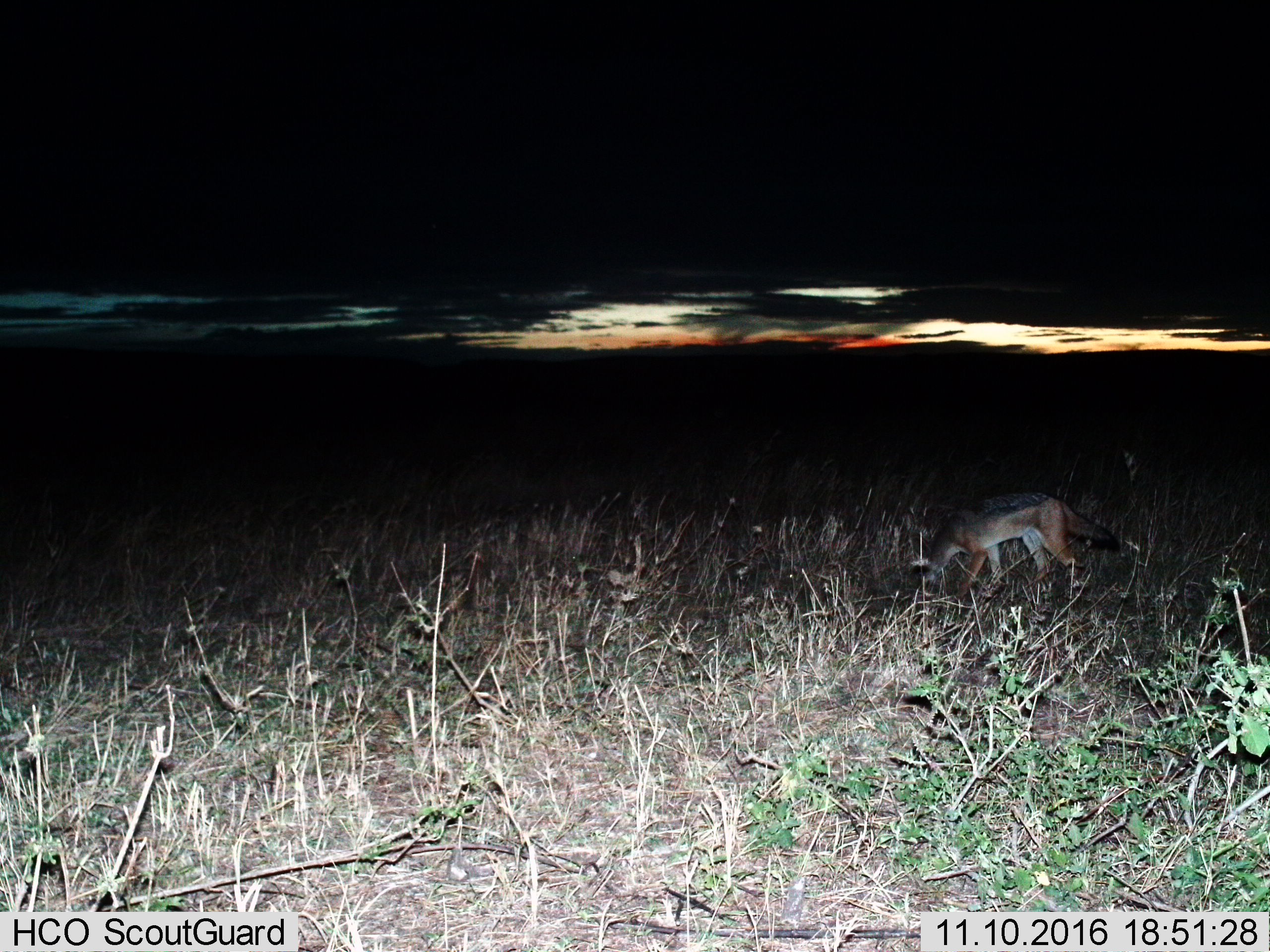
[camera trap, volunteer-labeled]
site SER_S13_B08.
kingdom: Animalia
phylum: Chordata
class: Mammalia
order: Carnivora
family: Canidae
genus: Lupulella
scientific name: Lupulella mesomelas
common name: black-backed jackal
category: jackalblackbacked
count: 1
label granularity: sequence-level